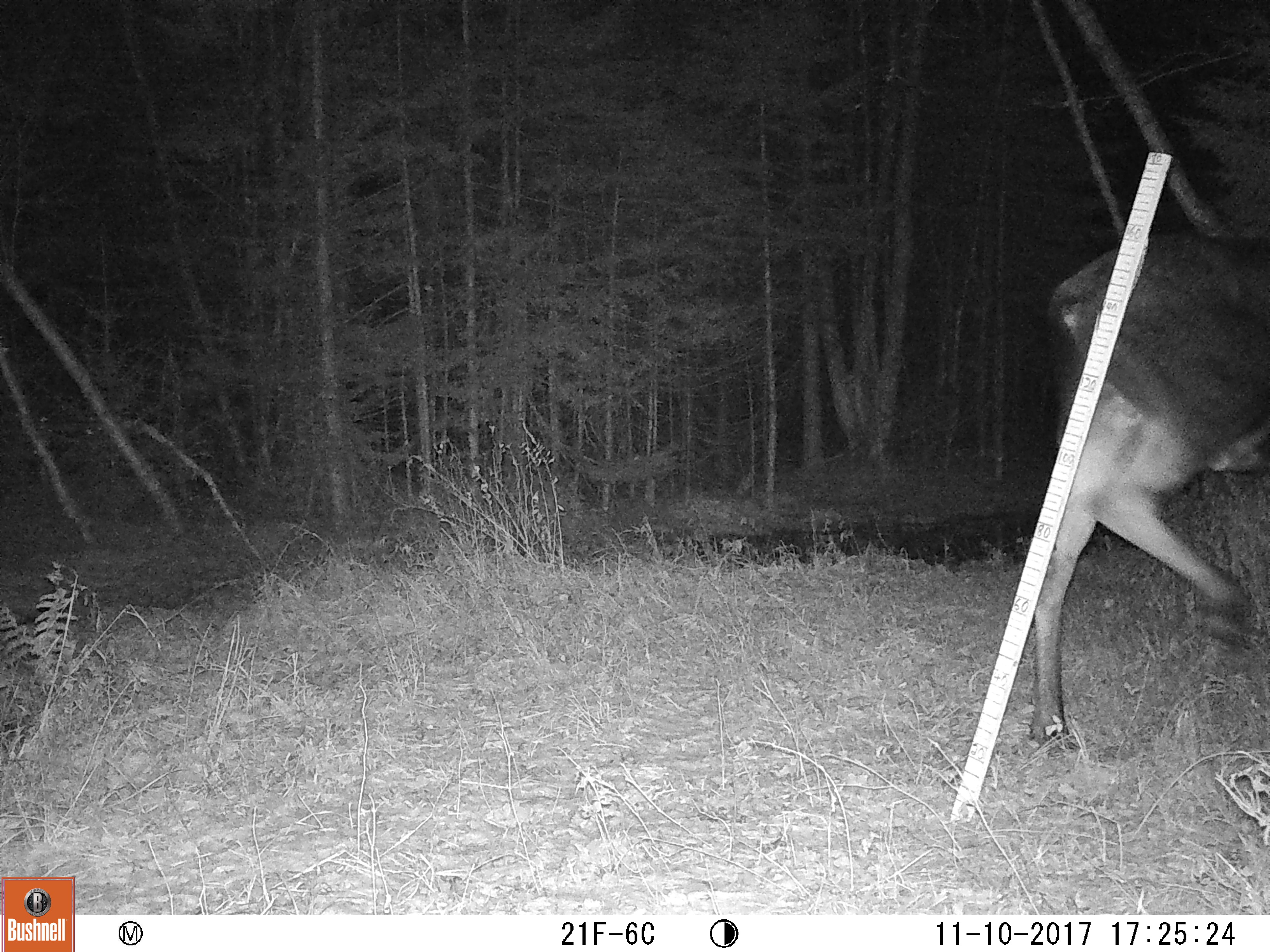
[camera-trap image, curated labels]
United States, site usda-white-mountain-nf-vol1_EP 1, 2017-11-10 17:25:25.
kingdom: Animalia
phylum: Chordata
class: Mammalia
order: Artiodactyla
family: Cervidae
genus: Alces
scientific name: Alces alces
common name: moose